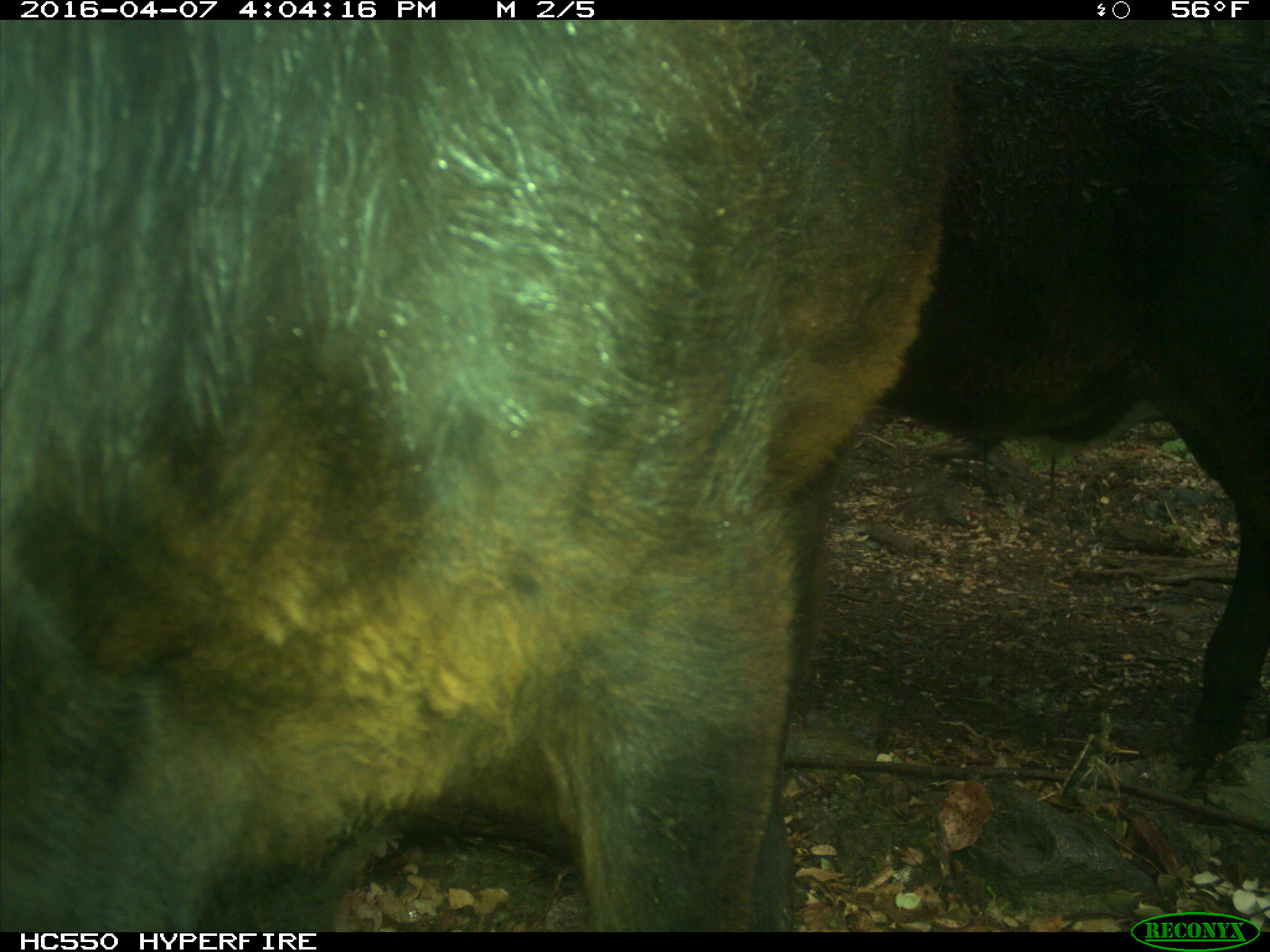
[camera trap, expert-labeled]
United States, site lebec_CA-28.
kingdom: Animalia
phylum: Chordata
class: Mammalia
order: Artiodactyla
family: Bovidae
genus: Bos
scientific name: Bos taurus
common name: domestic cow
Bos taurus (domestic cow).